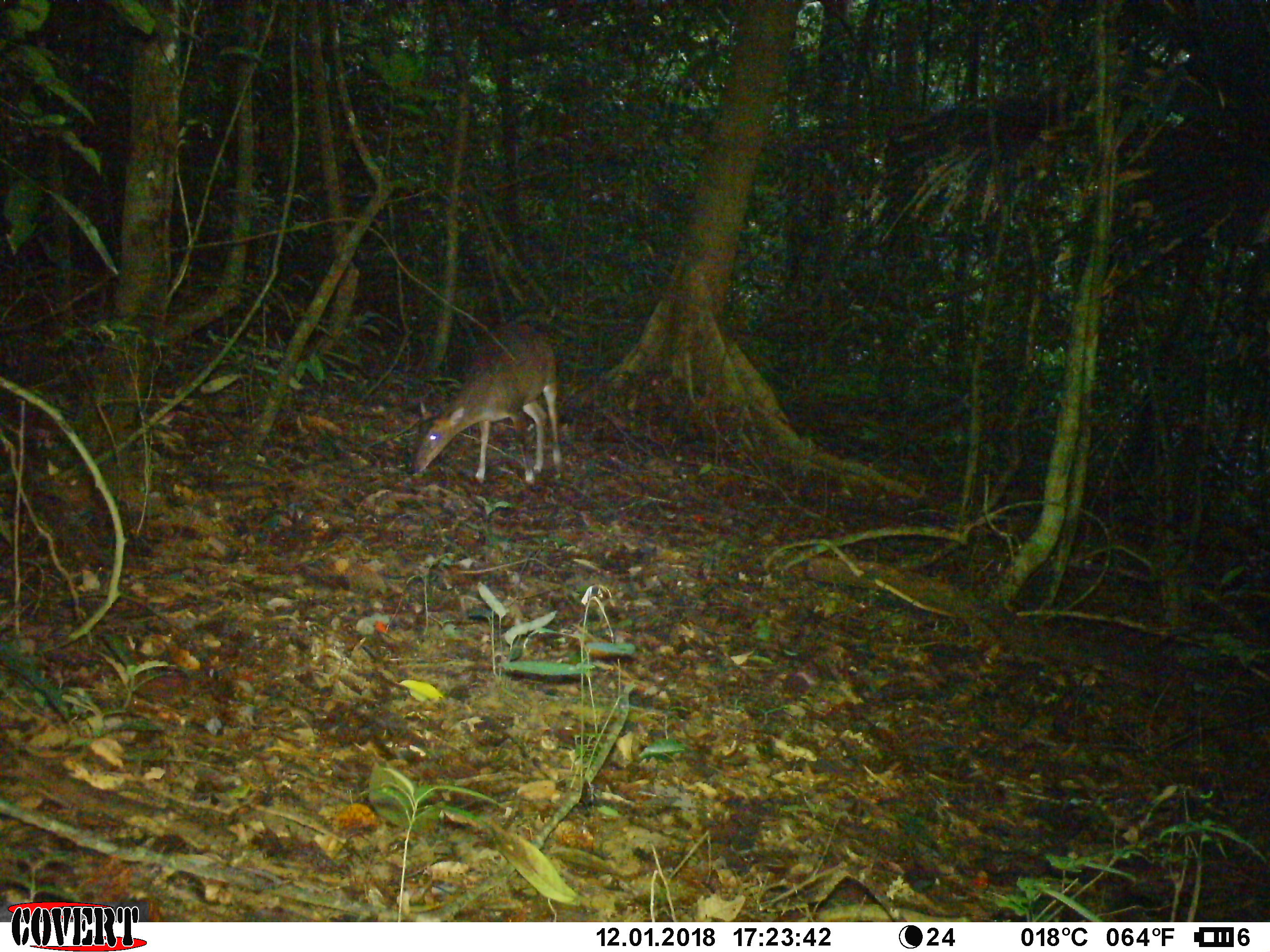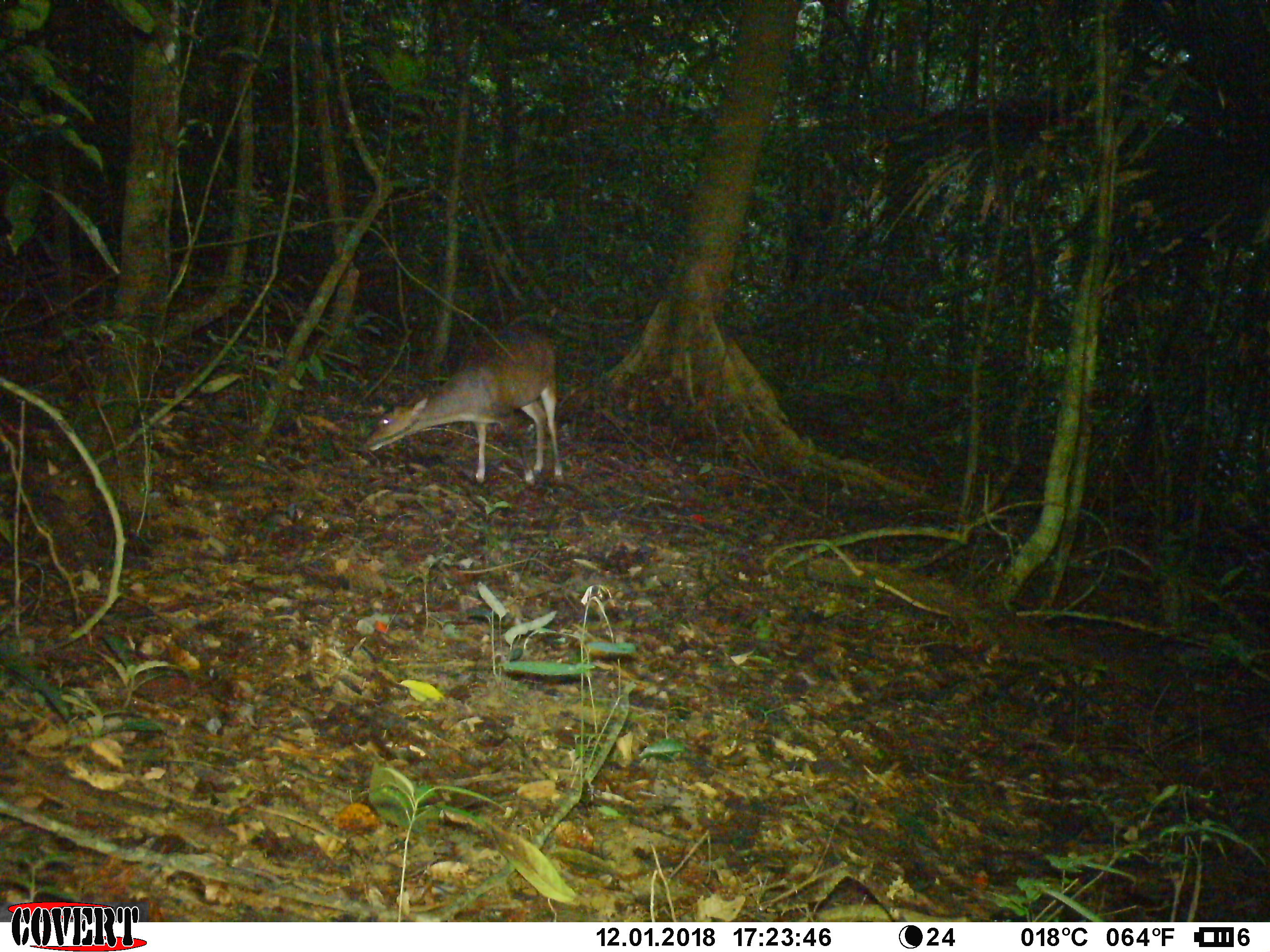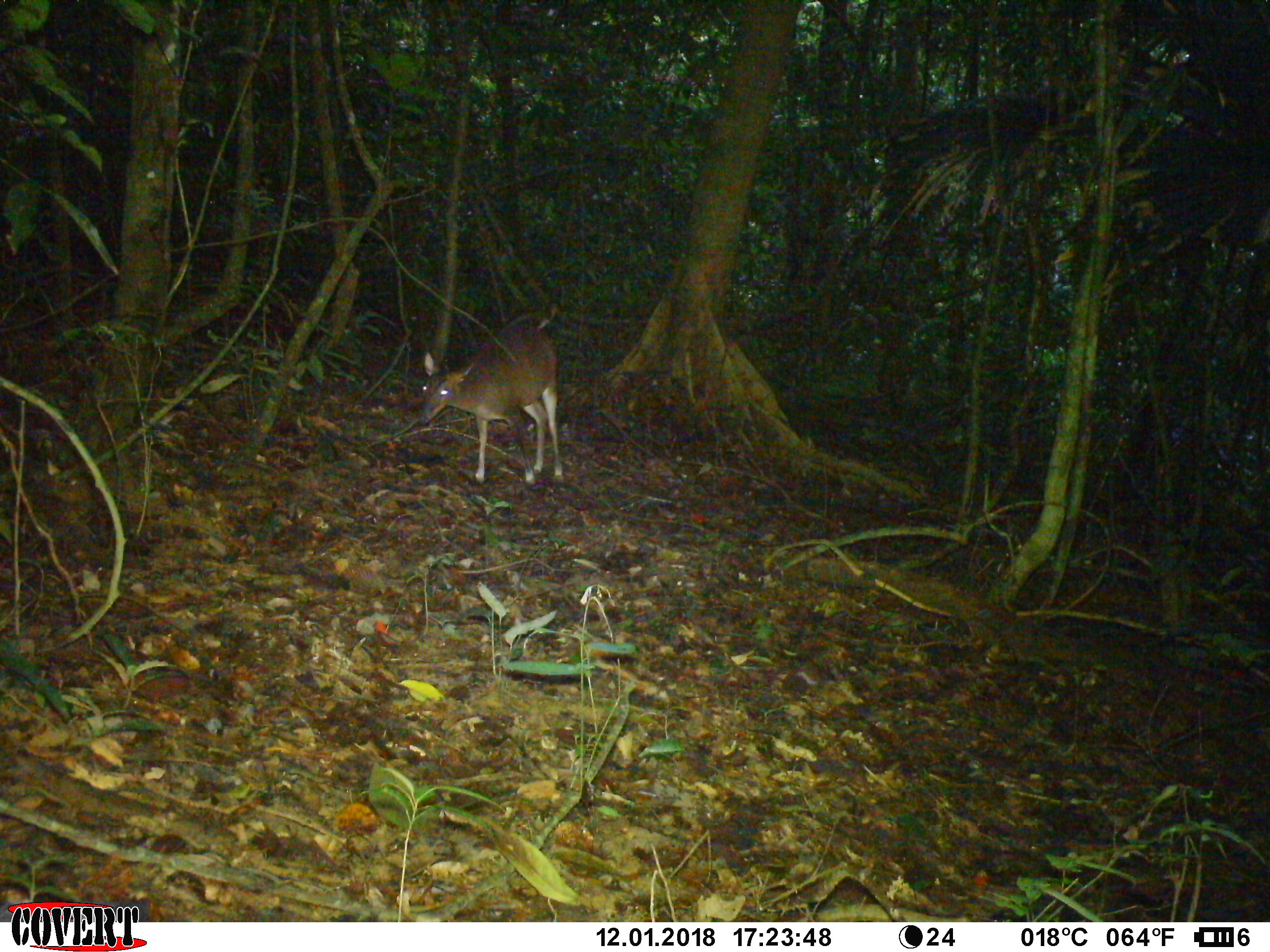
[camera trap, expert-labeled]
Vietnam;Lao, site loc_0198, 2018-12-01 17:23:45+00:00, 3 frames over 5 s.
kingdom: Animalia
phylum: Chordata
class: Mammalia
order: Artiodactyla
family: Cervidae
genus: Muntiacus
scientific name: Muntiacus vuquangensis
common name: large-antlered muntjac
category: large antlered muntjac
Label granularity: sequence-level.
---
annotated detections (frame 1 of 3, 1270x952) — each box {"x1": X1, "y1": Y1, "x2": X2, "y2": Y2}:
large antlered muntjac: {"x1": 410, "y1": 339, "x2": 563, "y2": 486}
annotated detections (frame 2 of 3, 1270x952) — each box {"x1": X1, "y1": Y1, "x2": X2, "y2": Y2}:
large antlered muntjac: {"x1": 366, "y1": 333, "x2": 564, "y2": 485}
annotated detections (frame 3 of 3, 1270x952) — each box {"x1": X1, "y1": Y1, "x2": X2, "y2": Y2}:
large antlered muntjac: {"x1": 416, "y1": 323, "x2": 561, "y2": 481}